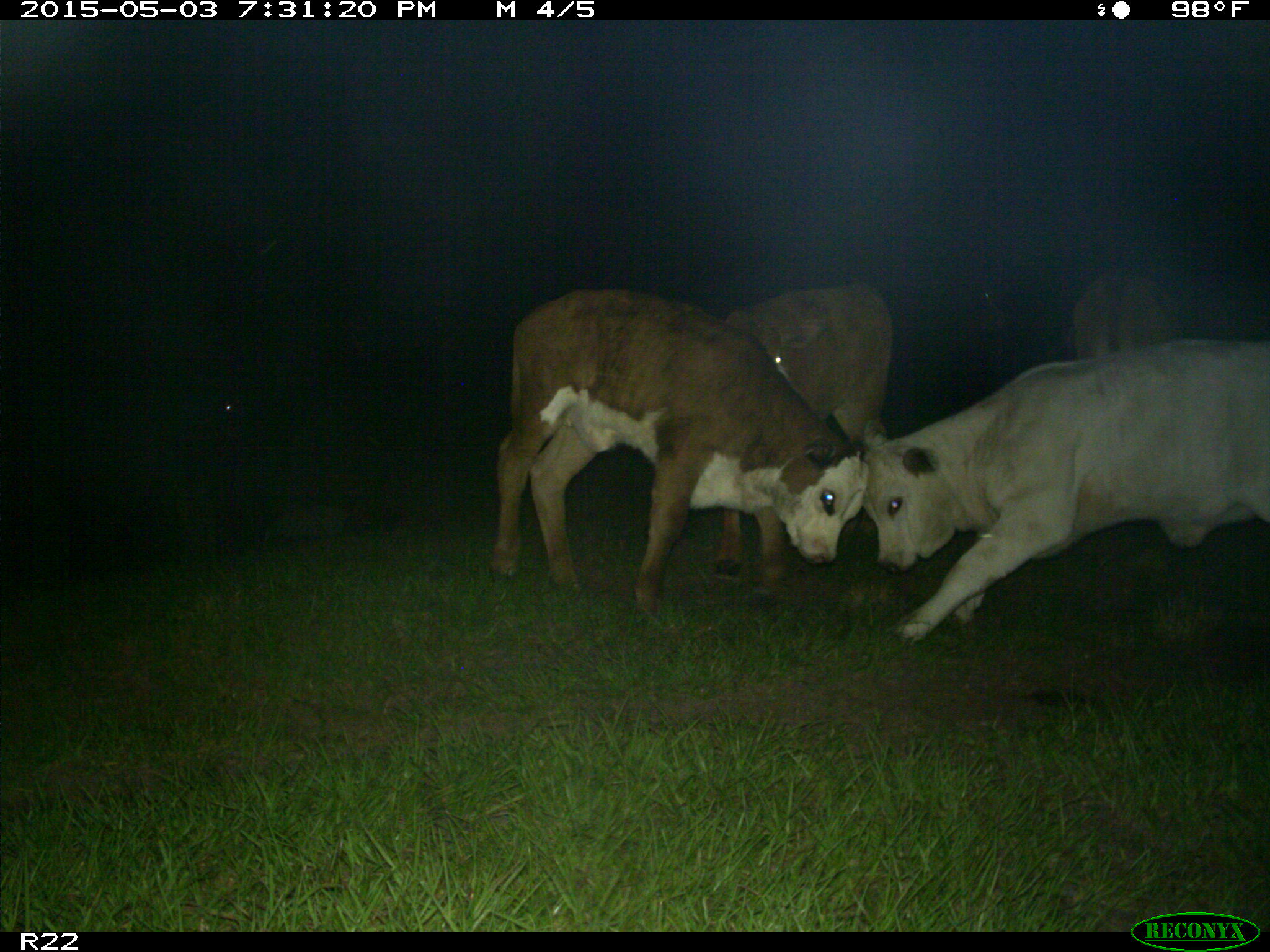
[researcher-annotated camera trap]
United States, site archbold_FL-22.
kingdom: Animalia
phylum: Chordata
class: Mammalia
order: Artiodactyla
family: Bovidae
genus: Bos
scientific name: Bos taurus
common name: domestic cow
Bos taurus (domestic cow).